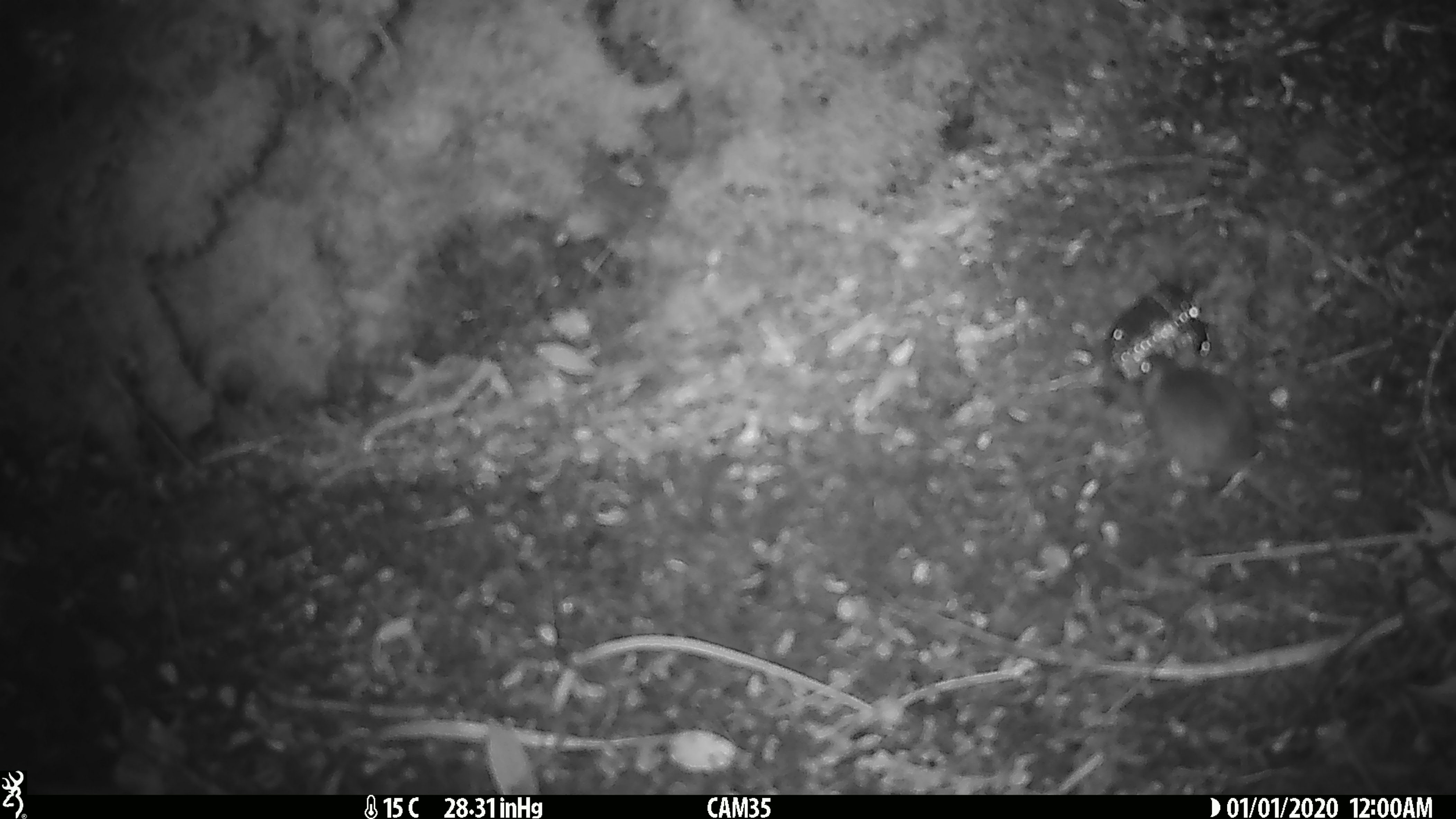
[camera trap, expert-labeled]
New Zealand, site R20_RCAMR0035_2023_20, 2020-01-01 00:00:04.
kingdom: Animalia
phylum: Chordata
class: Mammalia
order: Rodentia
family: Muridae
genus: Mus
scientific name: Mus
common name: mouse